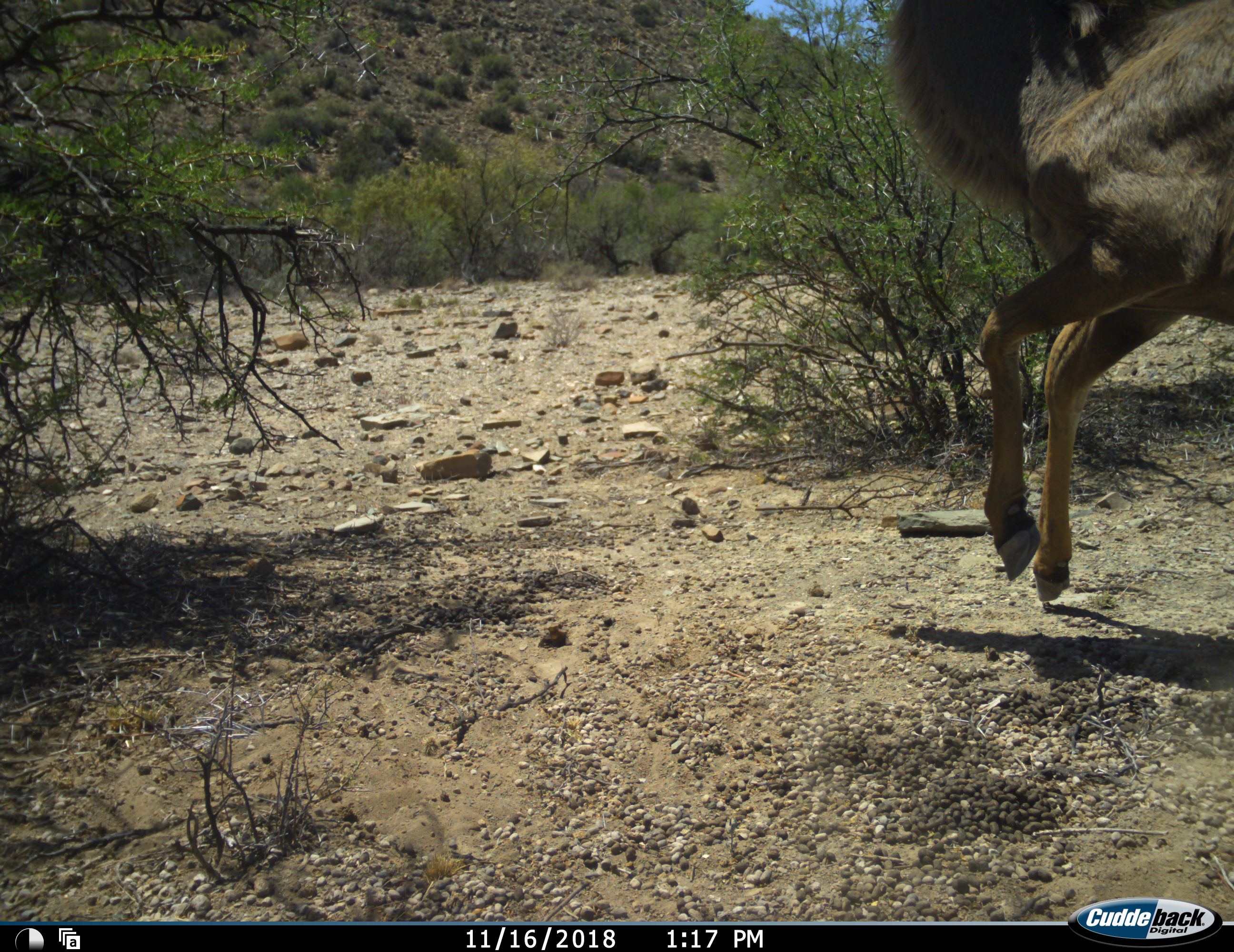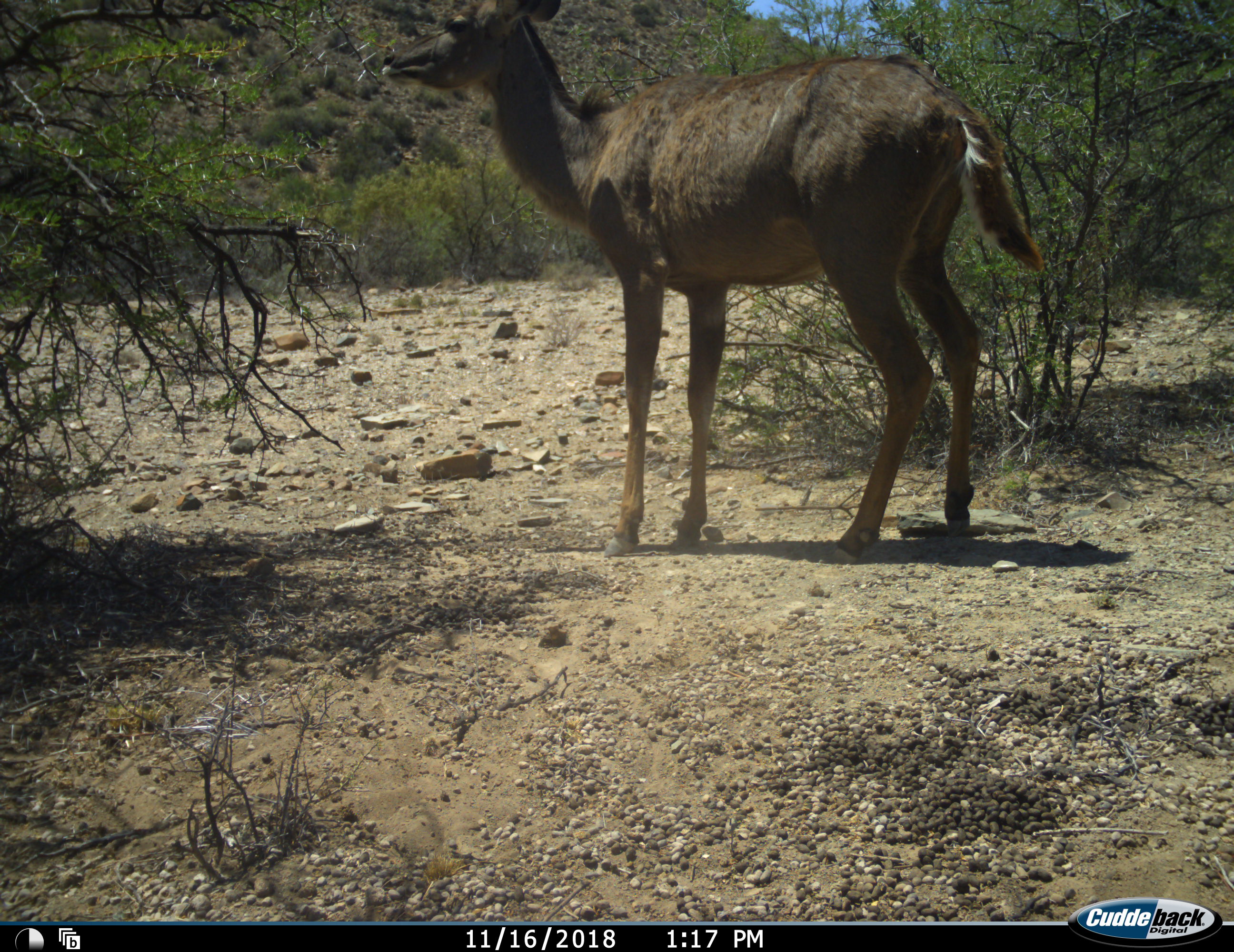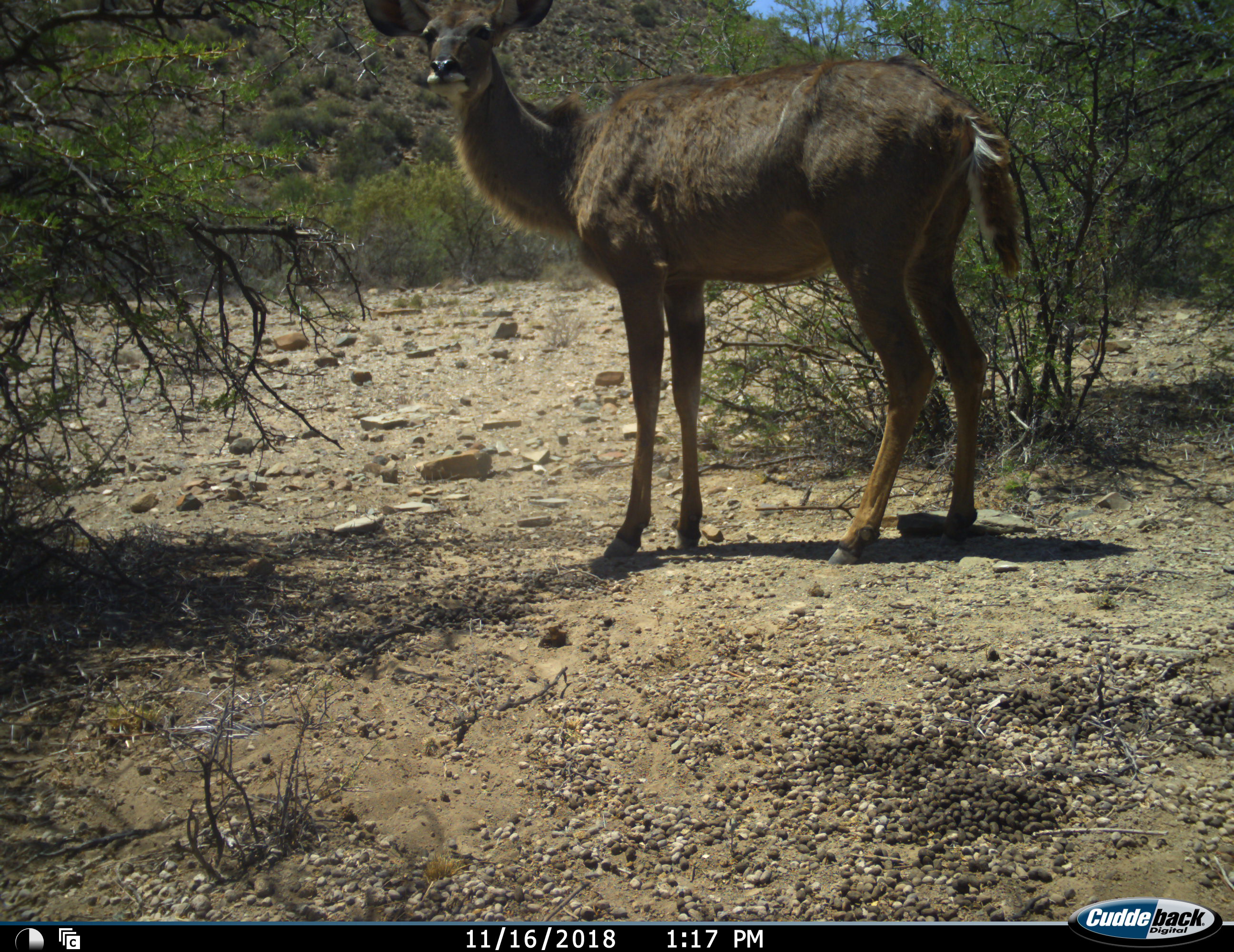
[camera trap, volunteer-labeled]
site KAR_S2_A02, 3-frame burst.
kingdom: Animalia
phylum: Chordata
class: Mammalia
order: Artiodactyla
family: Bovidae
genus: Tragelaphus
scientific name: Tragelaphus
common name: kudu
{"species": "kudu (Tragelaphus)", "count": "1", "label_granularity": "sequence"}